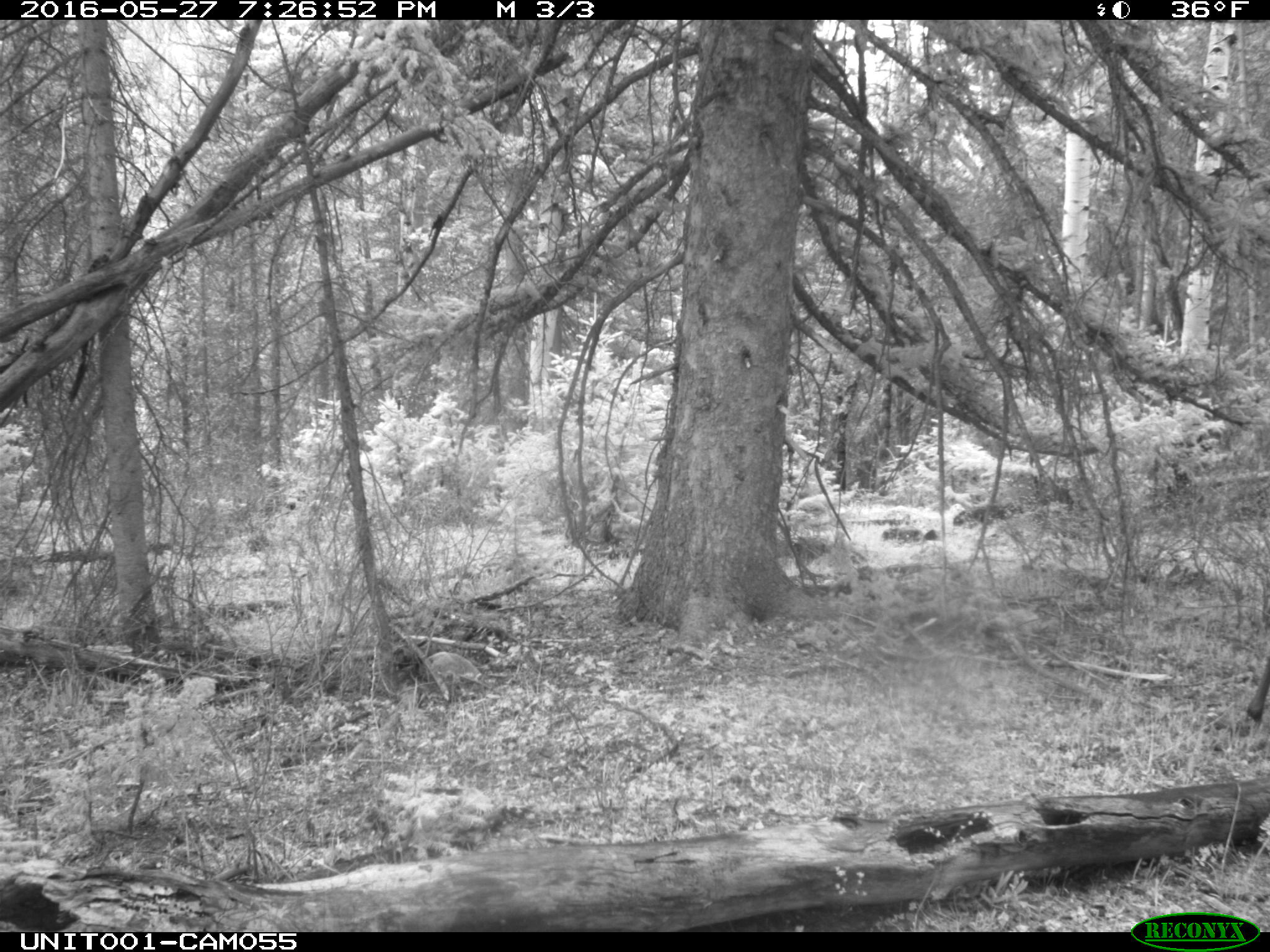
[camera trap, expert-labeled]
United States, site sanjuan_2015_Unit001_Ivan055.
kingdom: Animalia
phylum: Chordata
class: Mammalia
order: Artiodactyla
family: Cervidae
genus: Cervus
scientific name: Cervus elaphus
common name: red deer